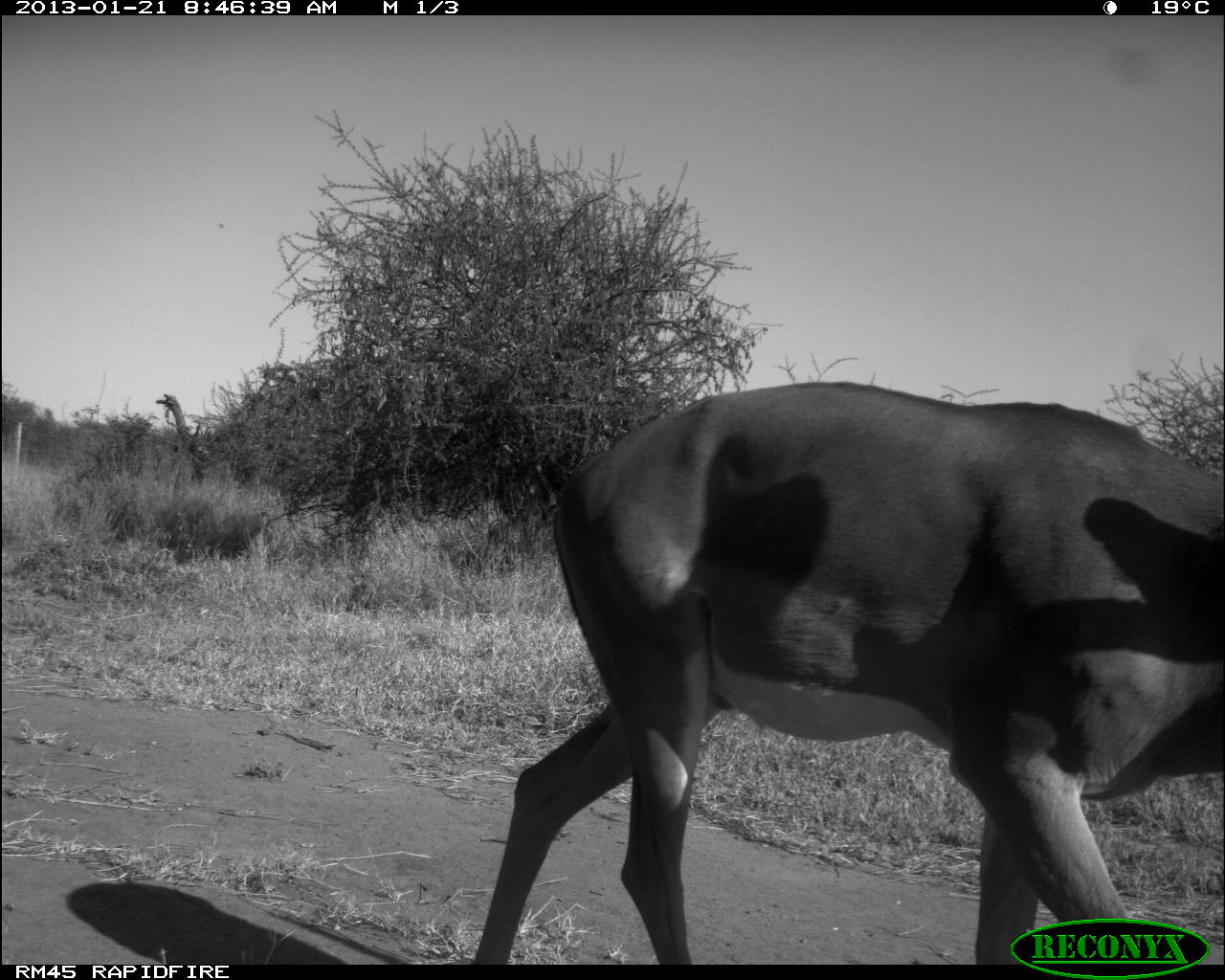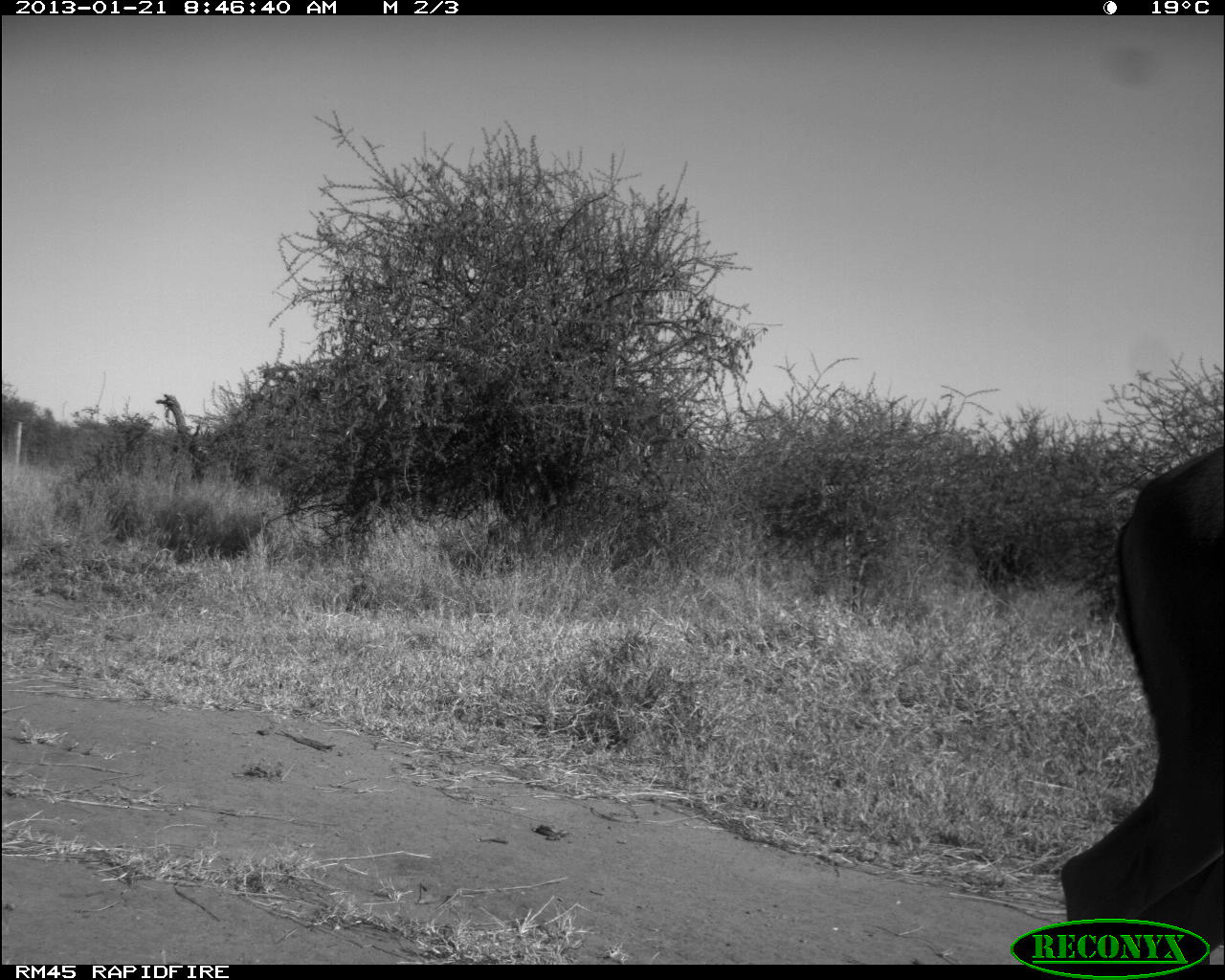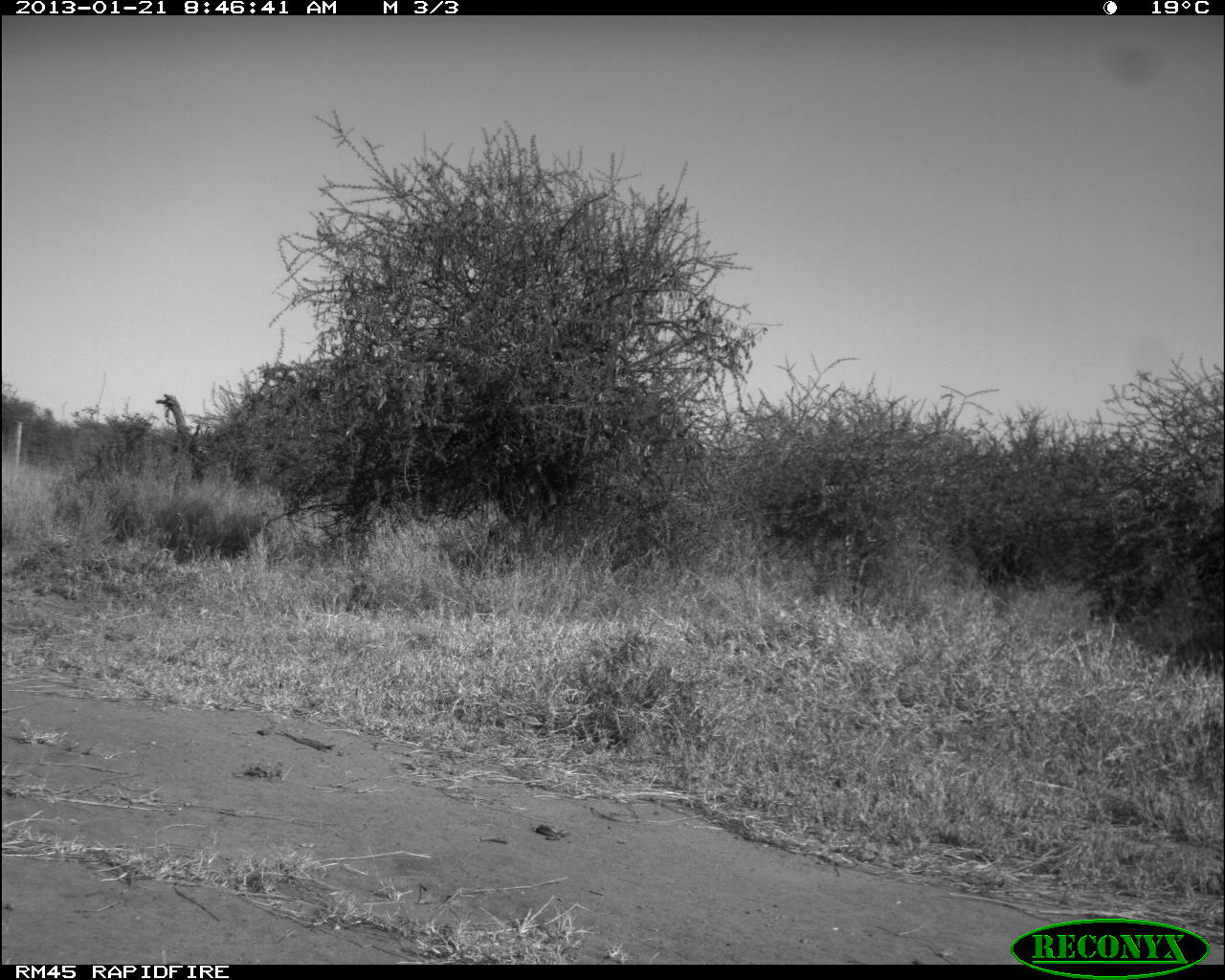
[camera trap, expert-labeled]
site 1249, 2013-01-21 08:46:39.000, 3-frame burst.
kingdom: Animalia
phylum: Chordata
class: Mammalia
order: Artiodactyla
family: Bovidae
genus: Aepyceros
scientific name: Aepyceros melampus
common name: impala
Aepyceros melampus (impala), count 1.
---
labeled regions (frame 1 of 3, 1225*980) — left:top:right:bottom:
aepyceros melampus: 471:378:1225:958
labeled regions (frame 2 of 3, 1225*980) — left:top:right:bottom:
aepyceros melampus: 1058:441:1225:963